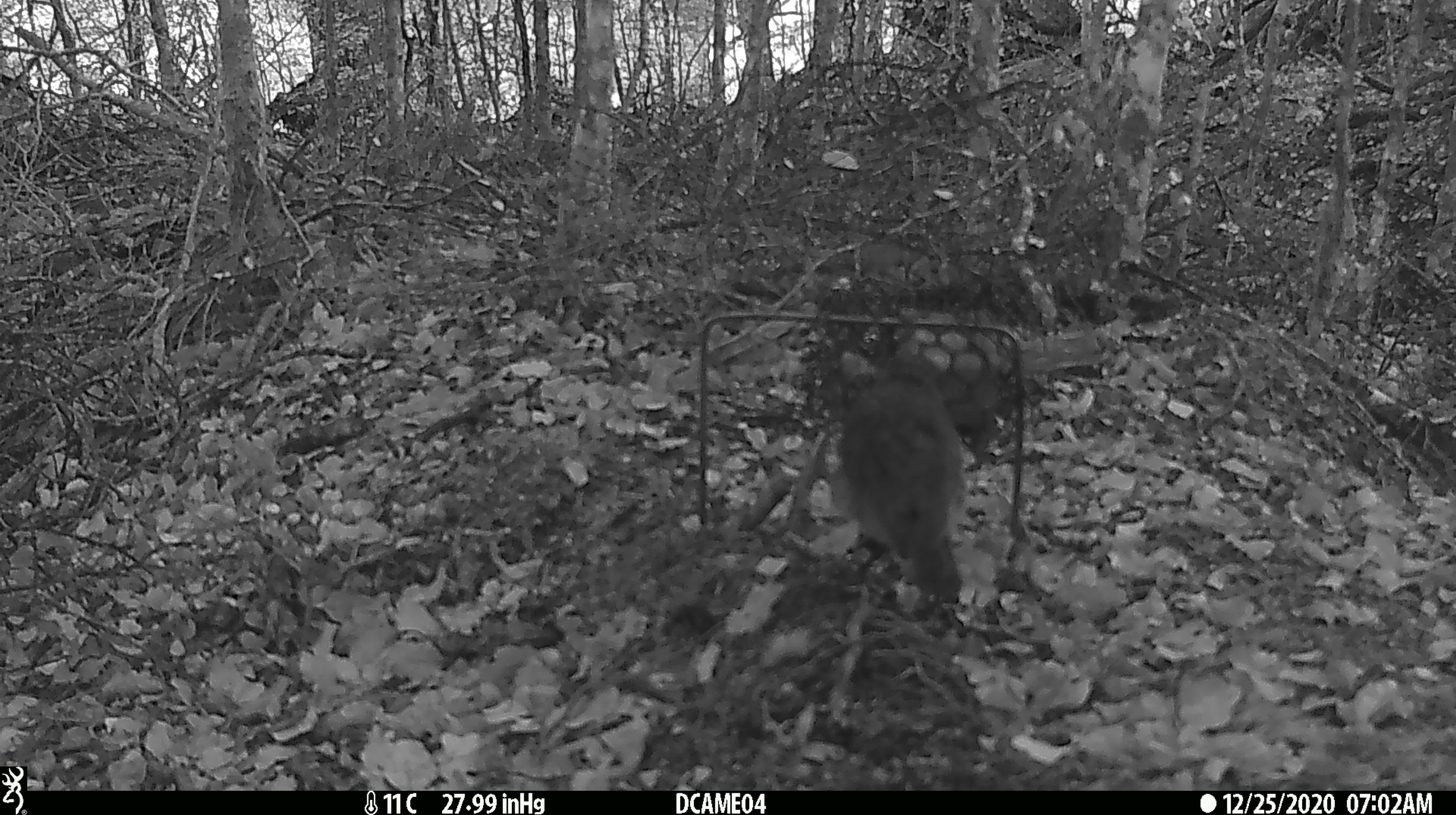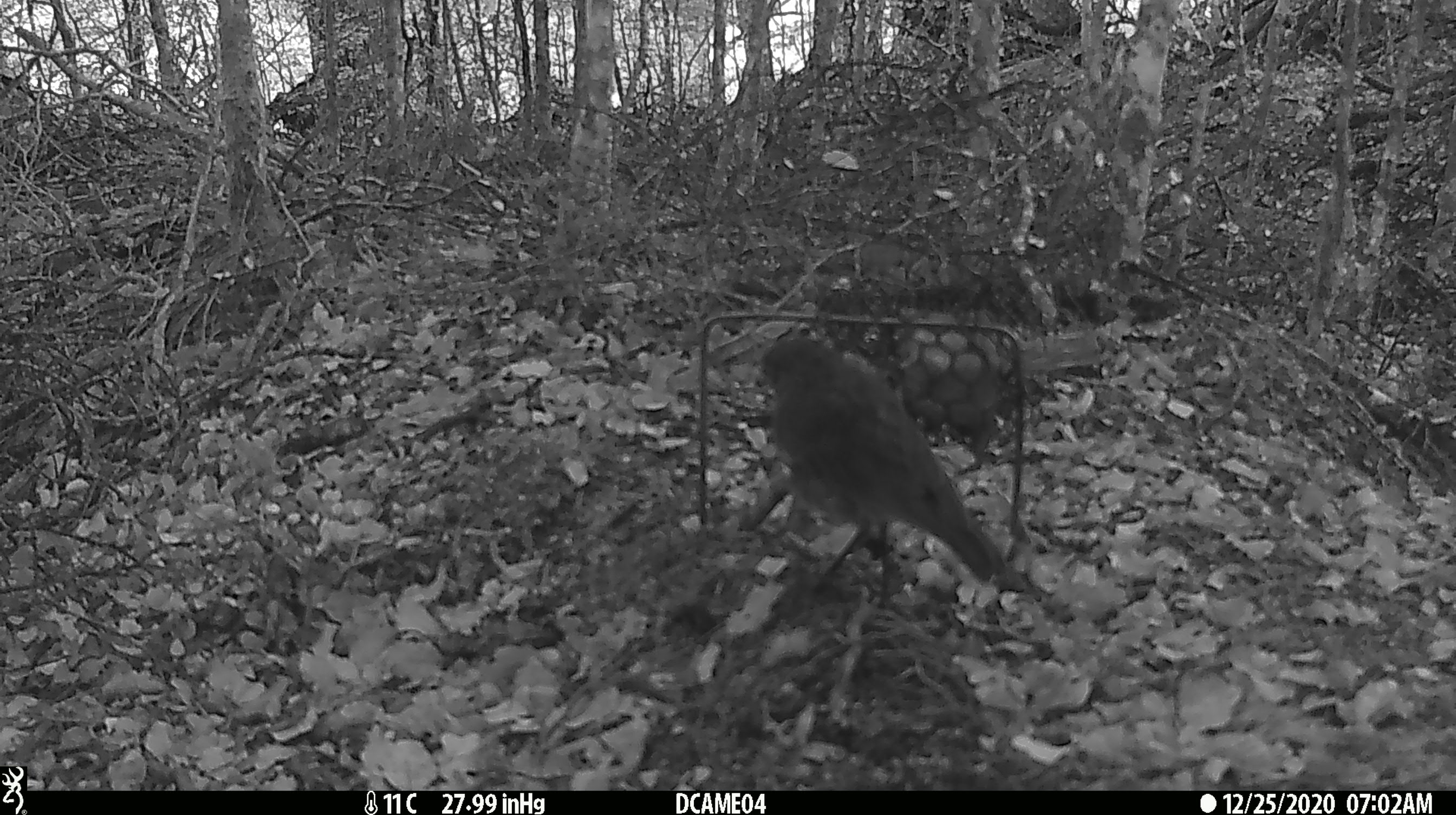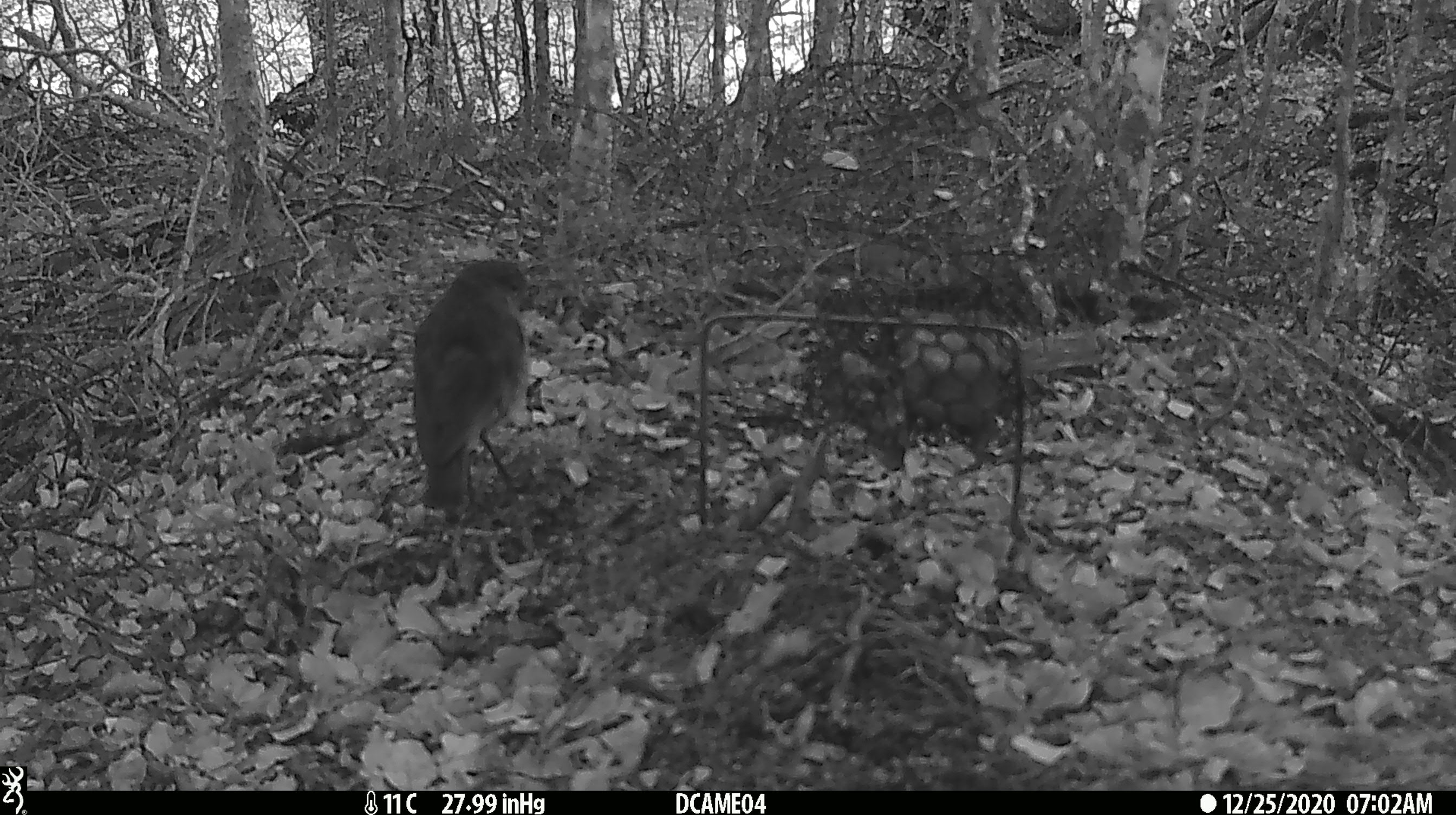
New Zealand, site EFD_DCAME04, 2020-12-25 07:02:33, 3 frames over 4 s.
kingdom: Animalia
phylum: Chordata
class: Aves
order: Passeriformes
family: Petroicidae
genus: Petroica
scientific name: Petroica australis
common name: new zealand robin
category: robin